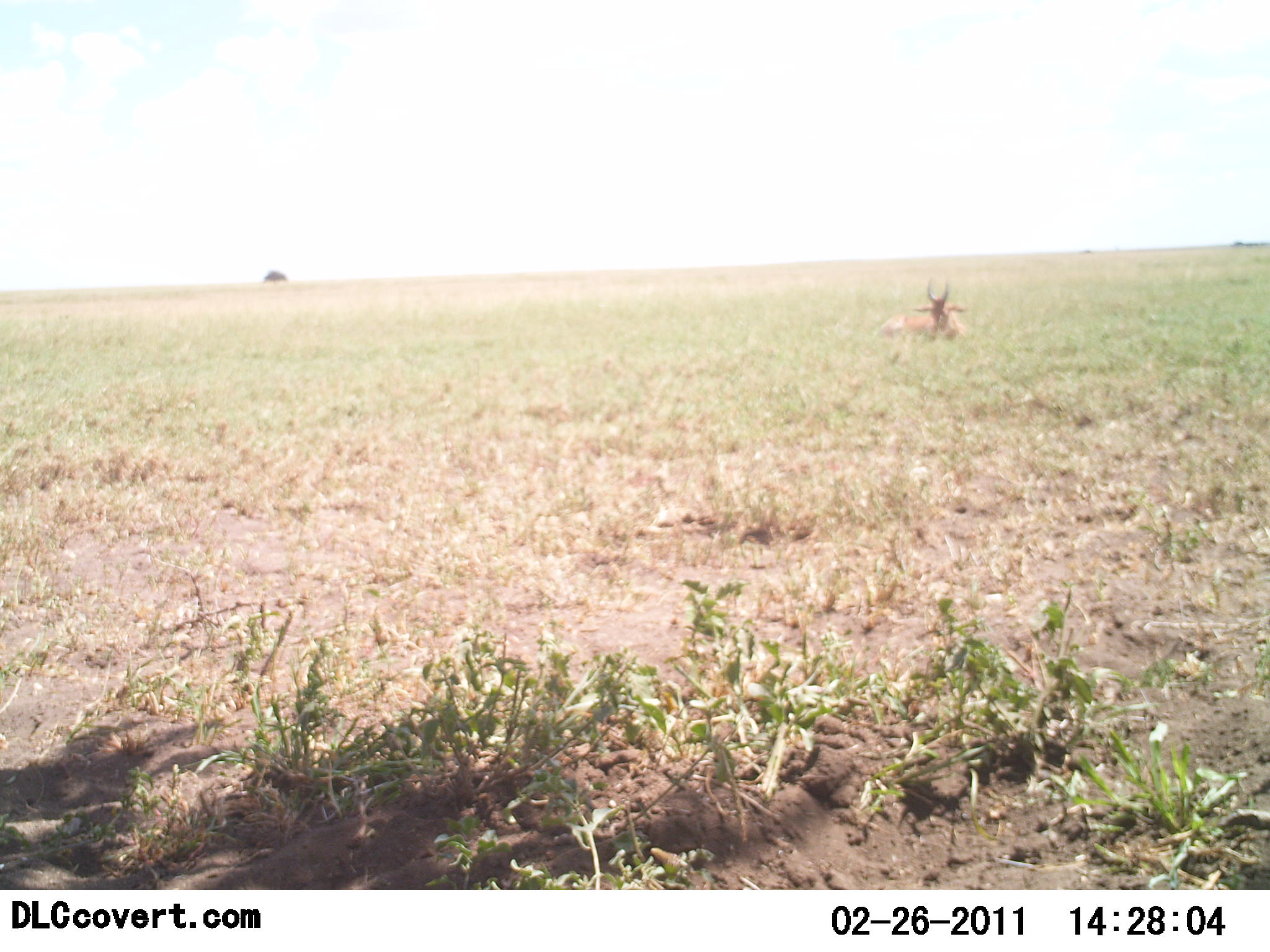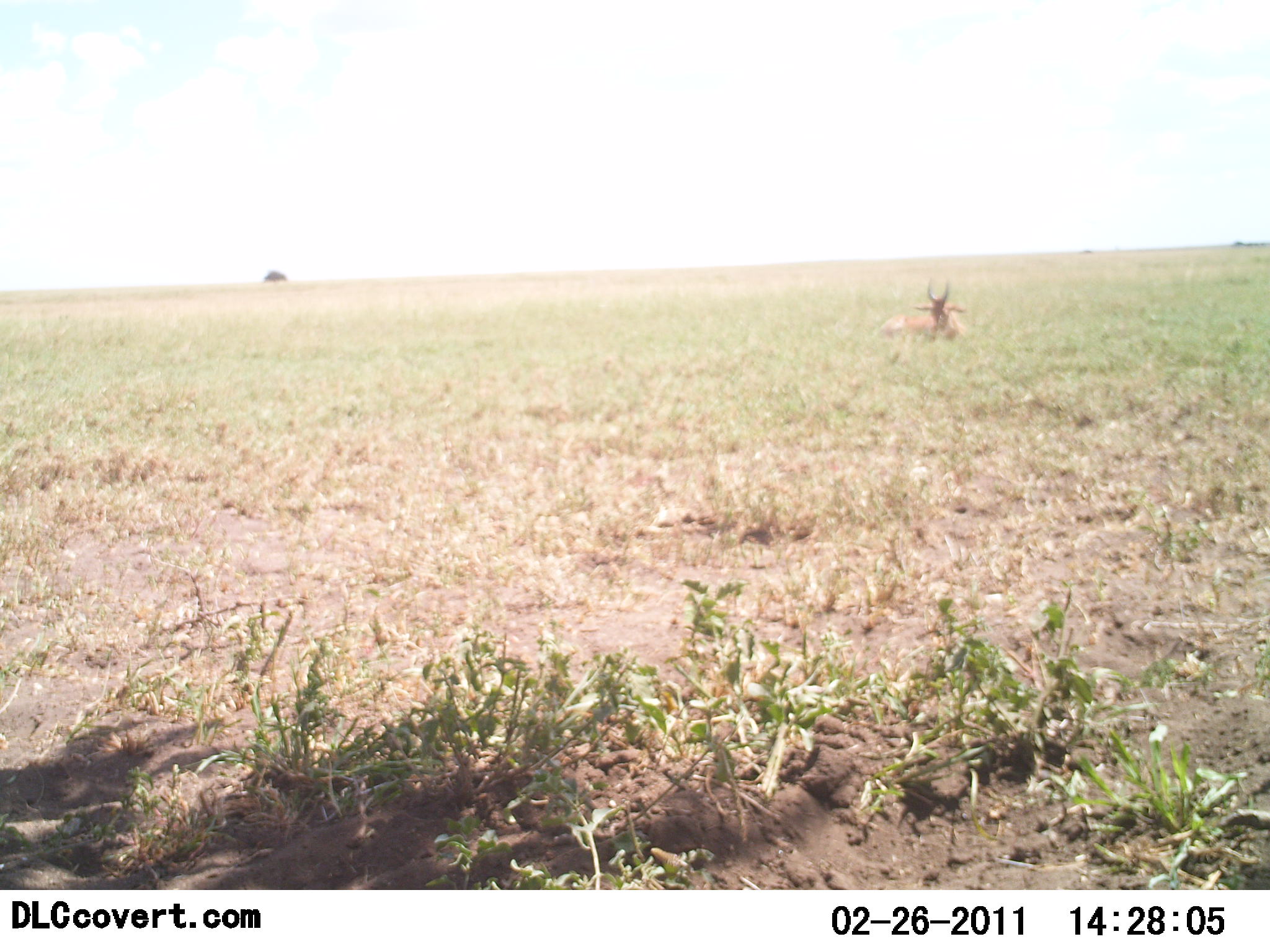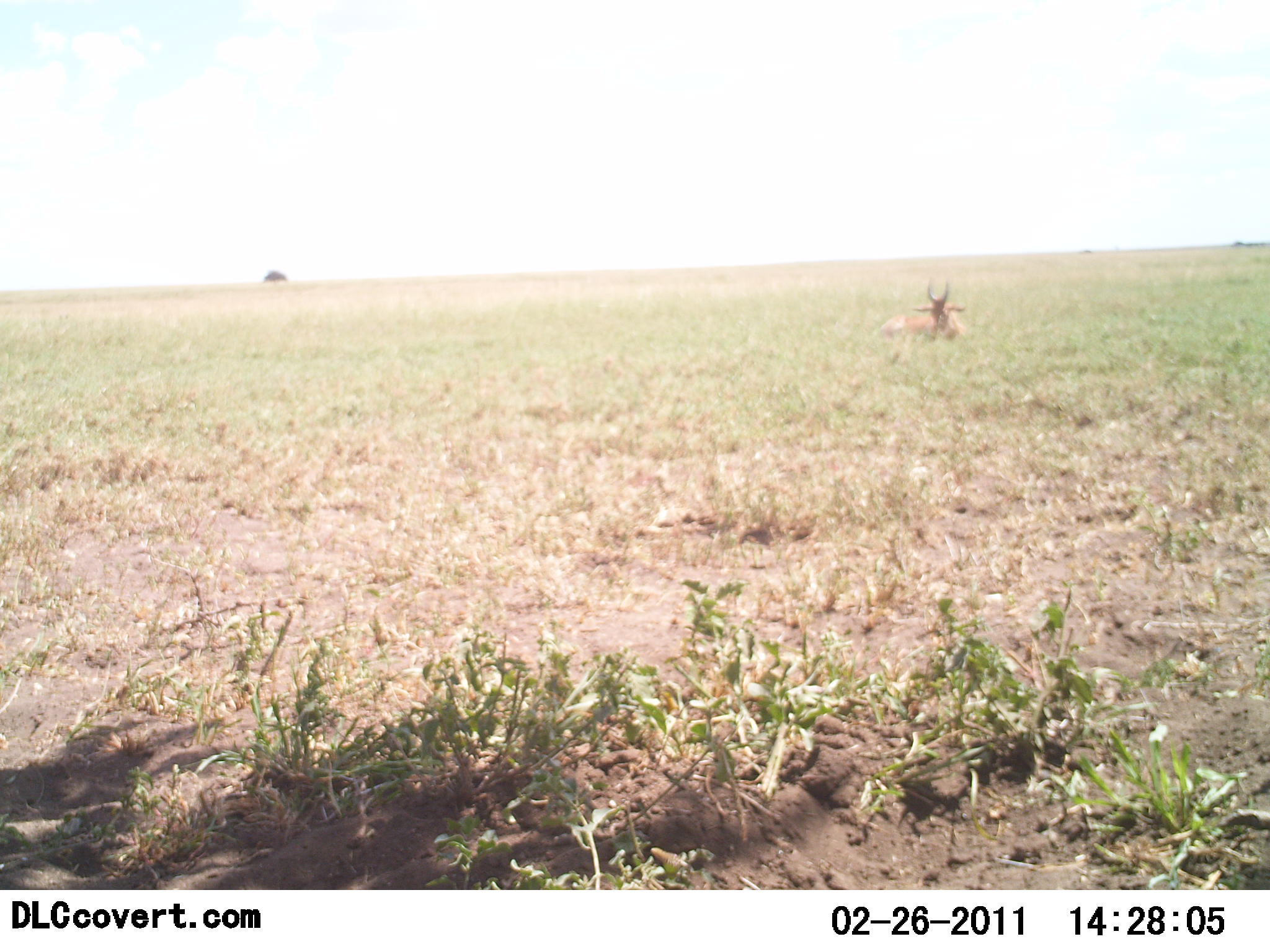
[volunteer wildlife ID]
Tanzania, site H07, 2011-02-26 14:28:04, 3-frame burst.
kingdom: Animalia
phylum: Chordata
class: Mammalia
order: Artiodactyla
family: Bovidae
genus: Alcelaphus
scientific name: Alcelaphus buselaphus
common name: hartebeest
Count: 1.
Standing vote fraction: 0%.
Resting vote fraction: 100%.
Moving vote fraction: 0%.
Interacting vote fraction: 0%.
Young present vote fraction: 0%.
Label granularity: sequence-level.